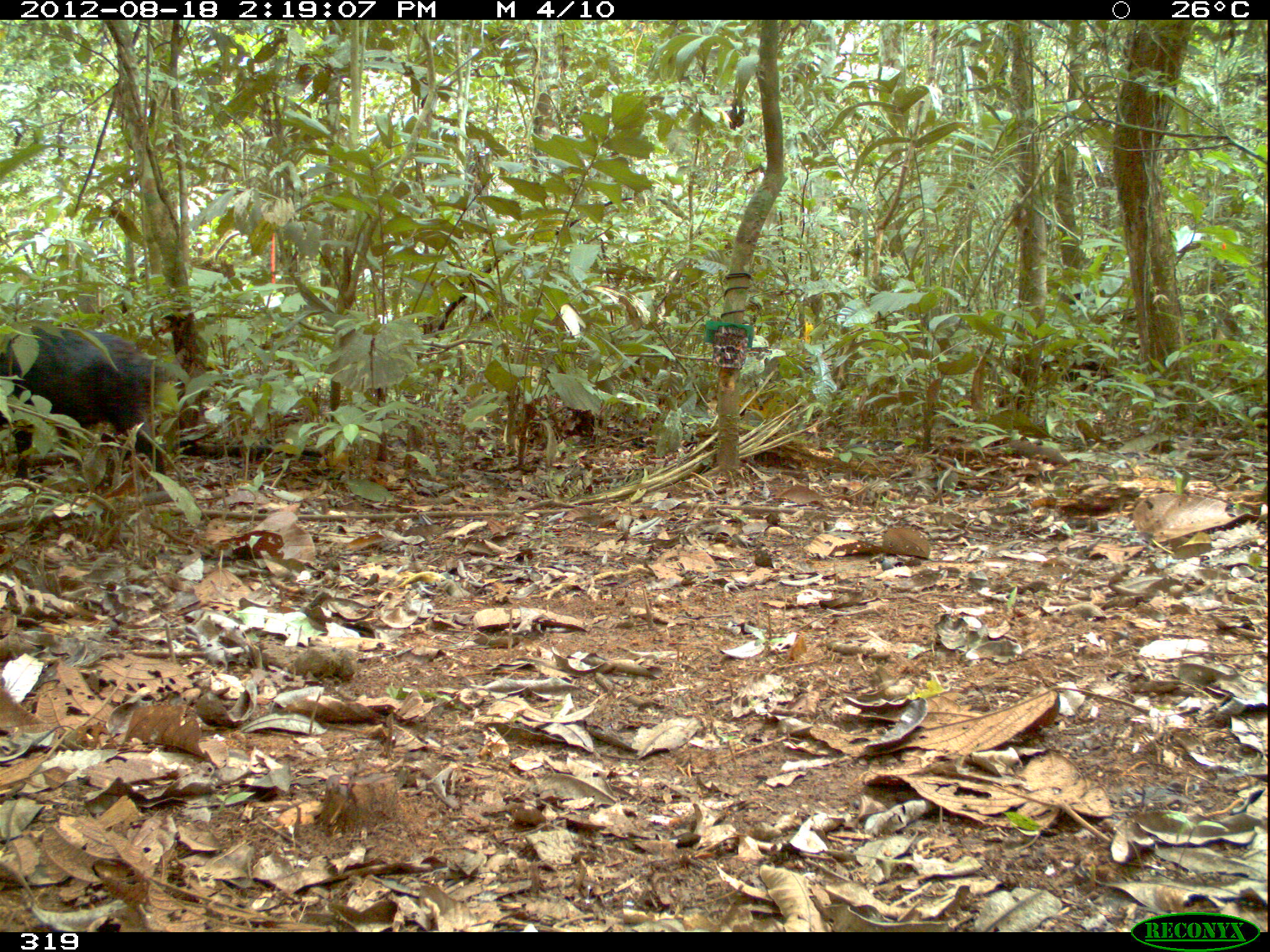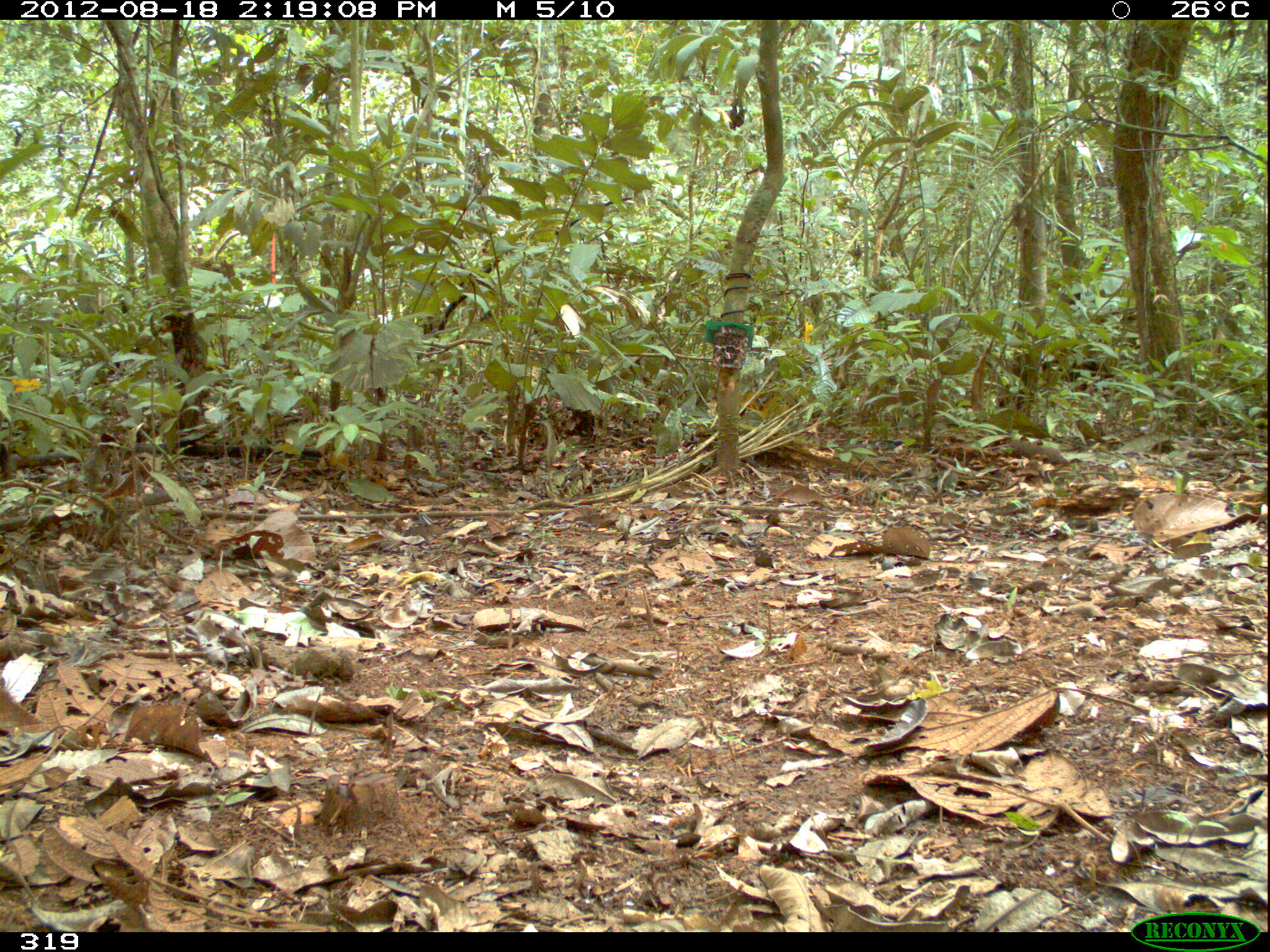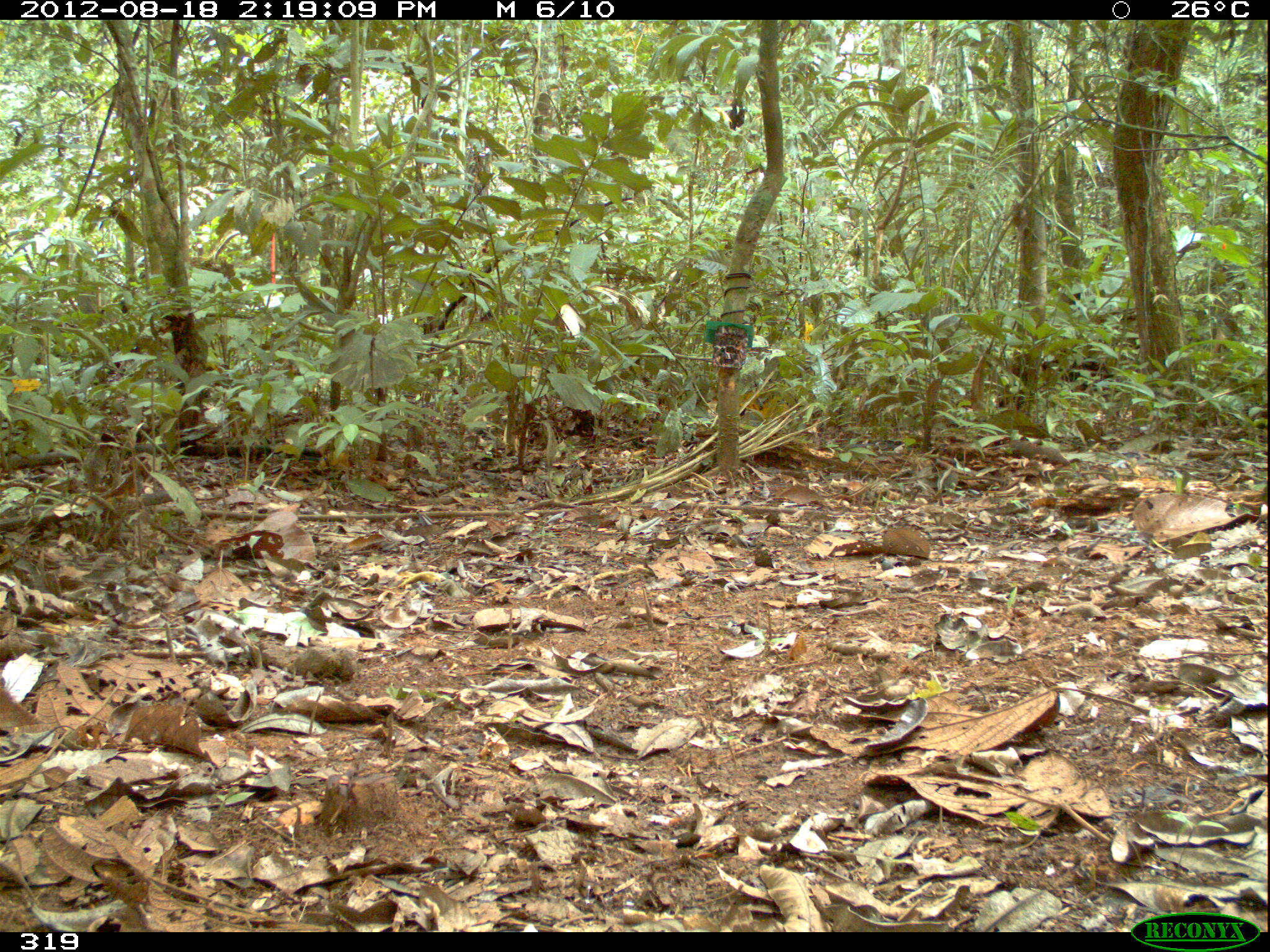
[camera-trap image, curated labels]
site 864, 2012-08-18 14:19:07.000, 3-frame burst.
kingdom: Animalia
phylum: Chordata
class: Mammalia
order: Artiodactyla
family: Tayassuidae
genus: Tayassu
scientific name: Tayassu pecari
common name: white-lipped peccary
Tayassu pecari (white-lipped peccary).